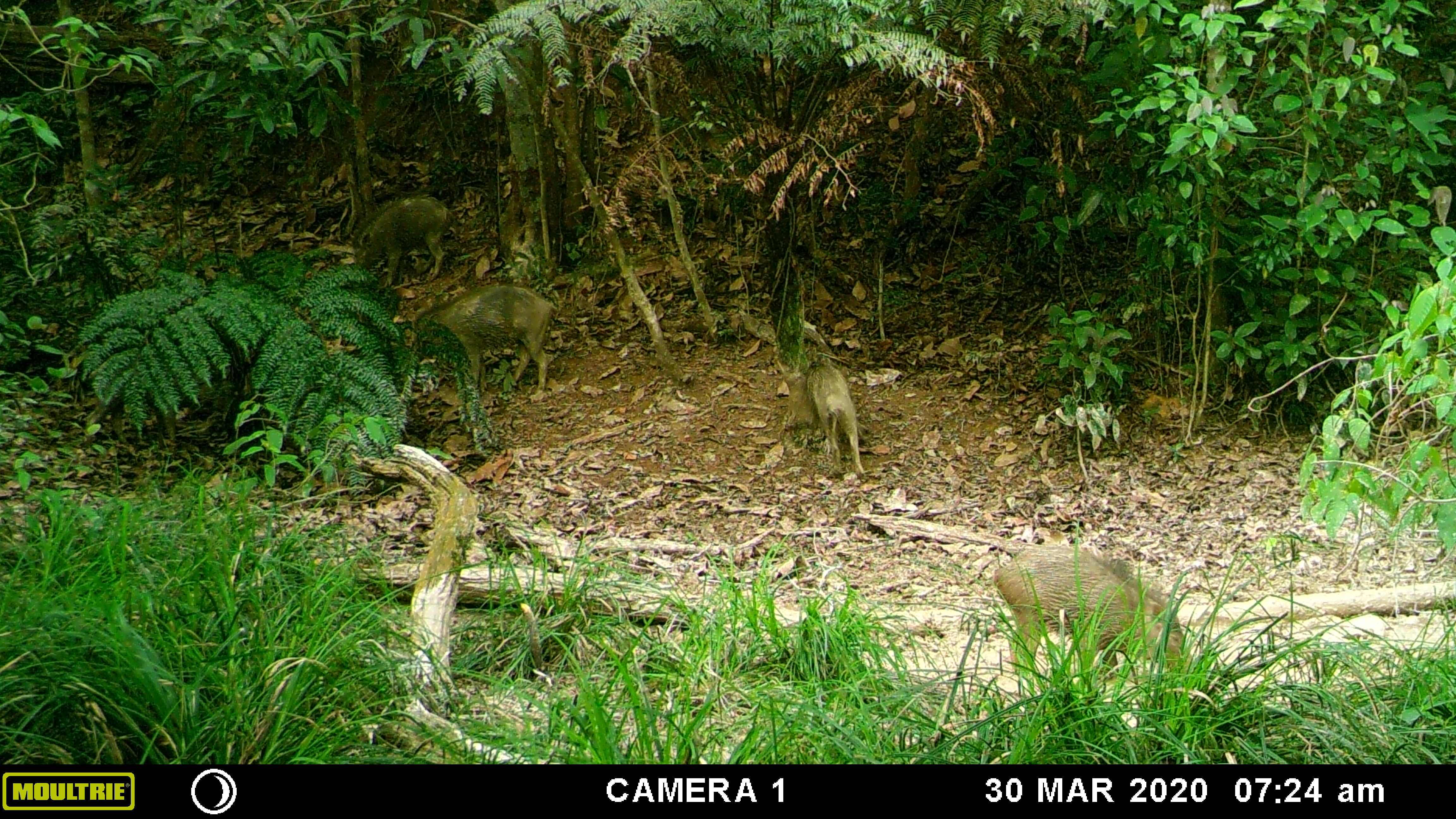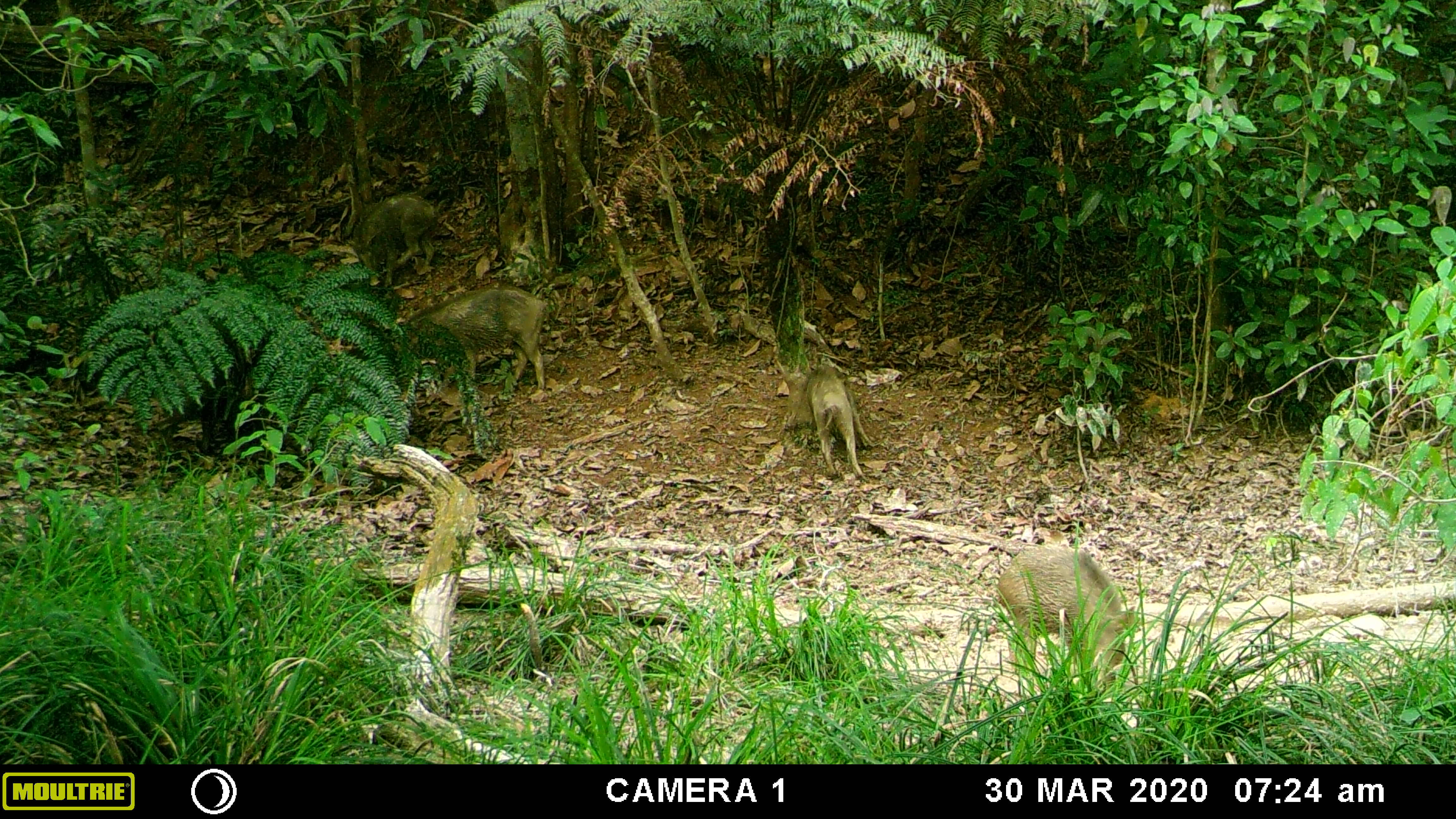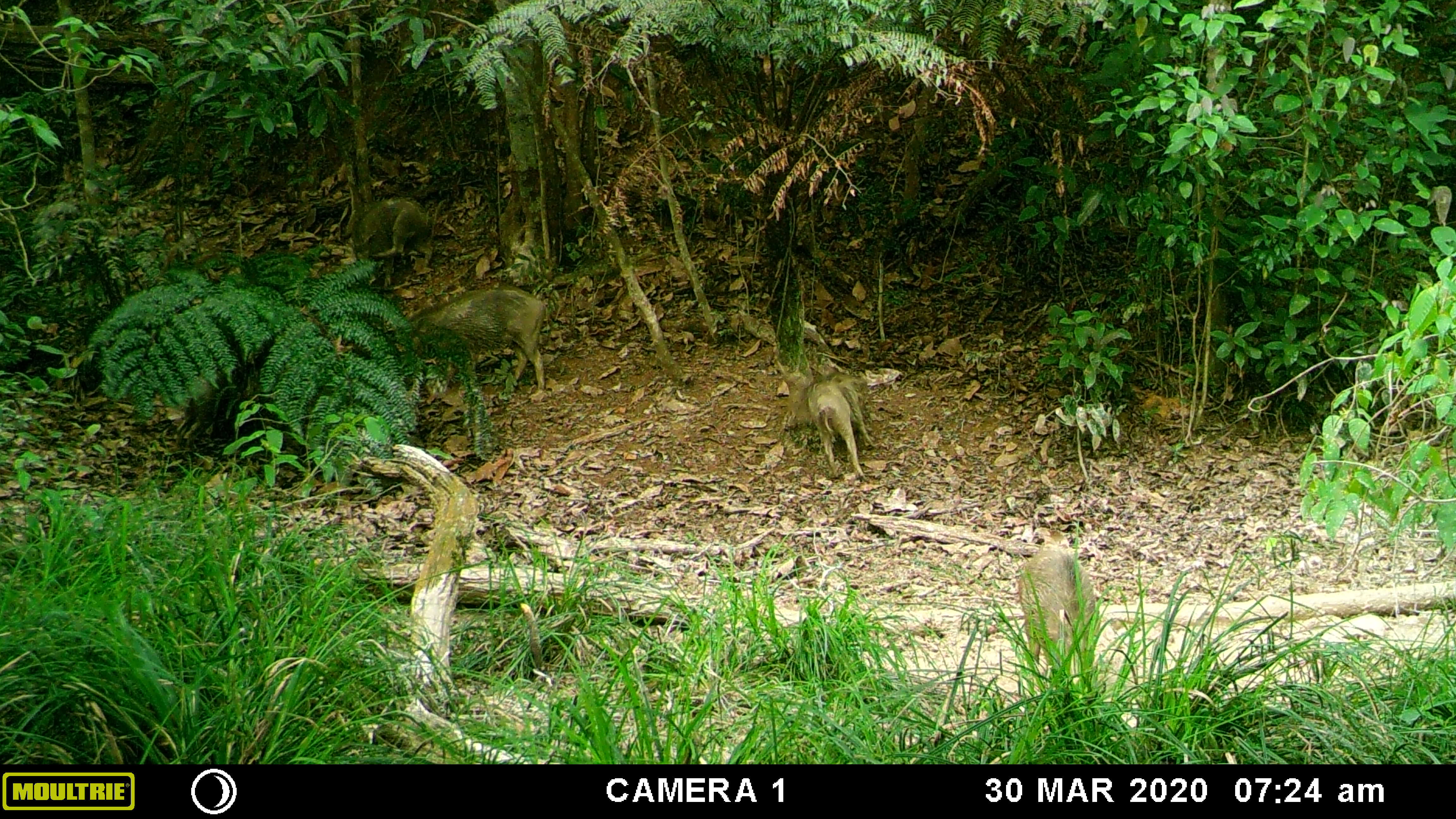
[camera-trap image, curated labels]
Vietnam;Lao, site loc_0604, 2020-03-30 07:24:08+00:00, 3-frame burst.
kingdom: Animalia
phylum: Chordata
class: Mammalia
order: Artiodactyla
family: Suidae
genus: Sus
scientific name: Sus scrofa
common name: eurasian wild pig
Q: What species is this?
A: Eurasian wild pig (Sus scrofa).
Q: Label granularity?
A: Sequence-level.